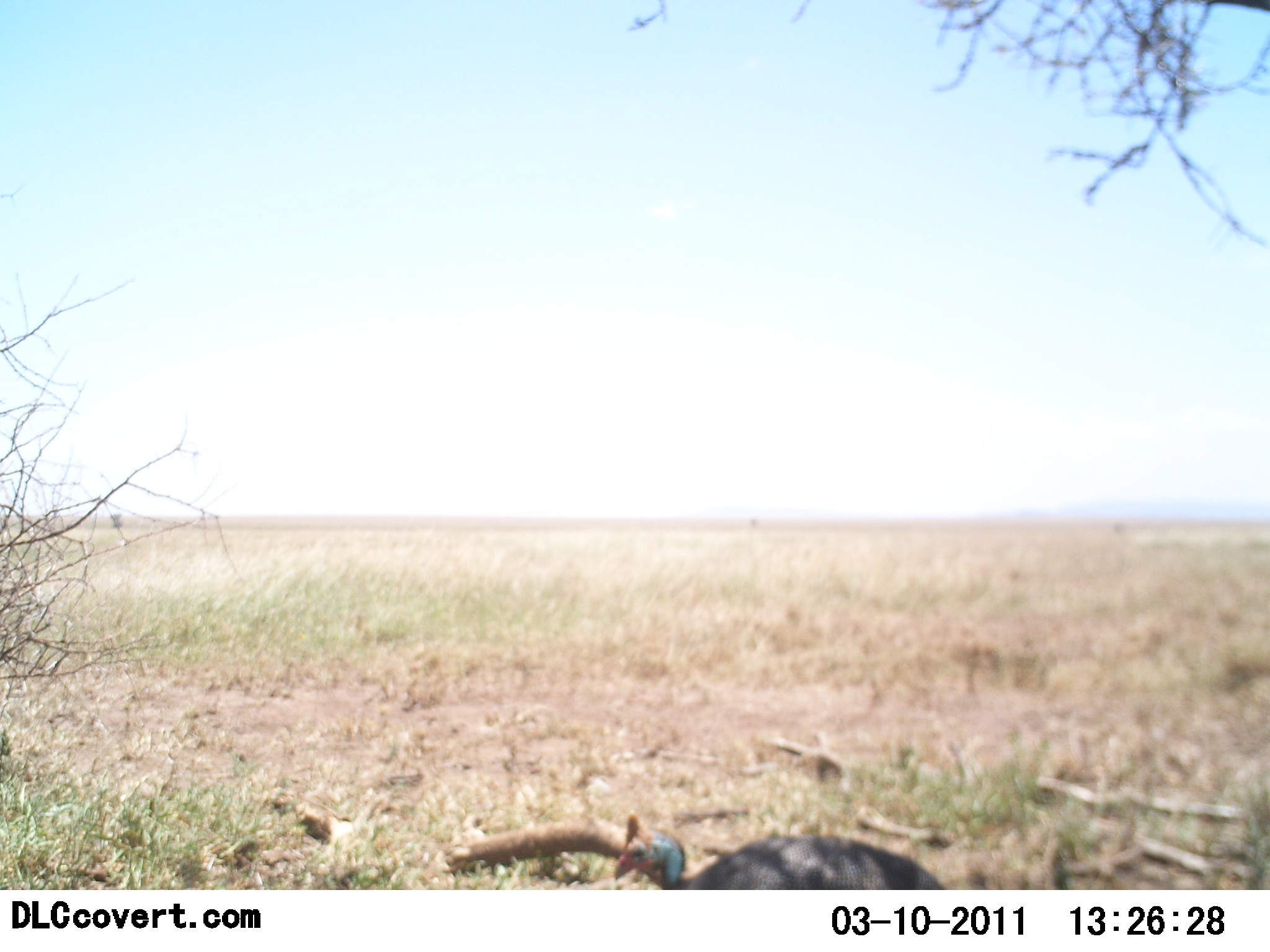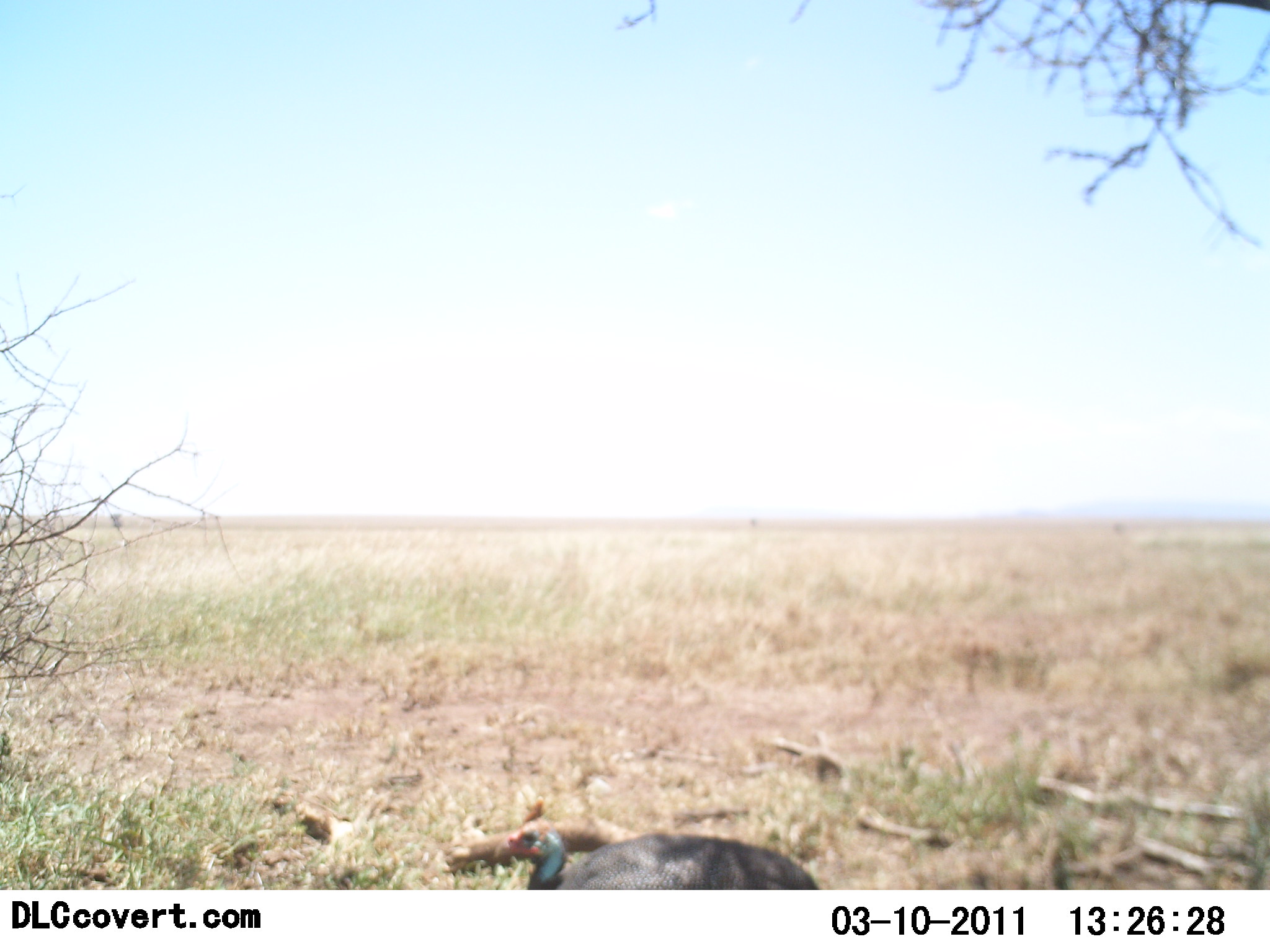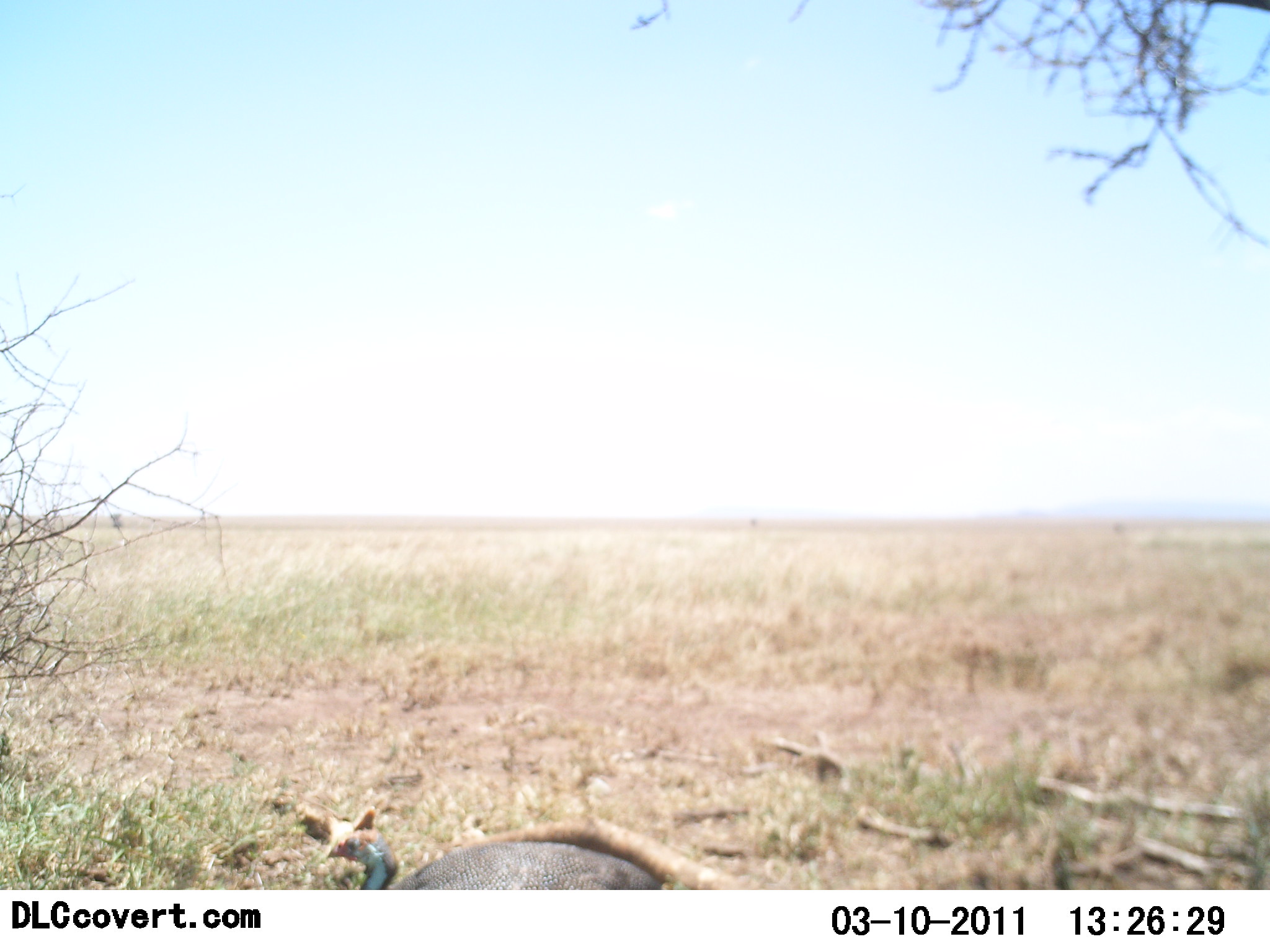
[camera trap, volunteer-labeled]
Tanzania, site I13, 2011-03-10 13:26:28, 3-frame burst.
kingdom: Animalia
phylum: Chordata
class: Aves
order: Galliformes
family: Numididae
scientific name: Numididae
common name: guinea fowl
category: guineafowl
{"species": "guineafowl (guinea fowl) (Numididae)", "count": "1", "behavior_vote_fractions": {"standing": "0%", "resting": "8%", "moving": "92%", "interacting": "0%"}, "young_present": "0%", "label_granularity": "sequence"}